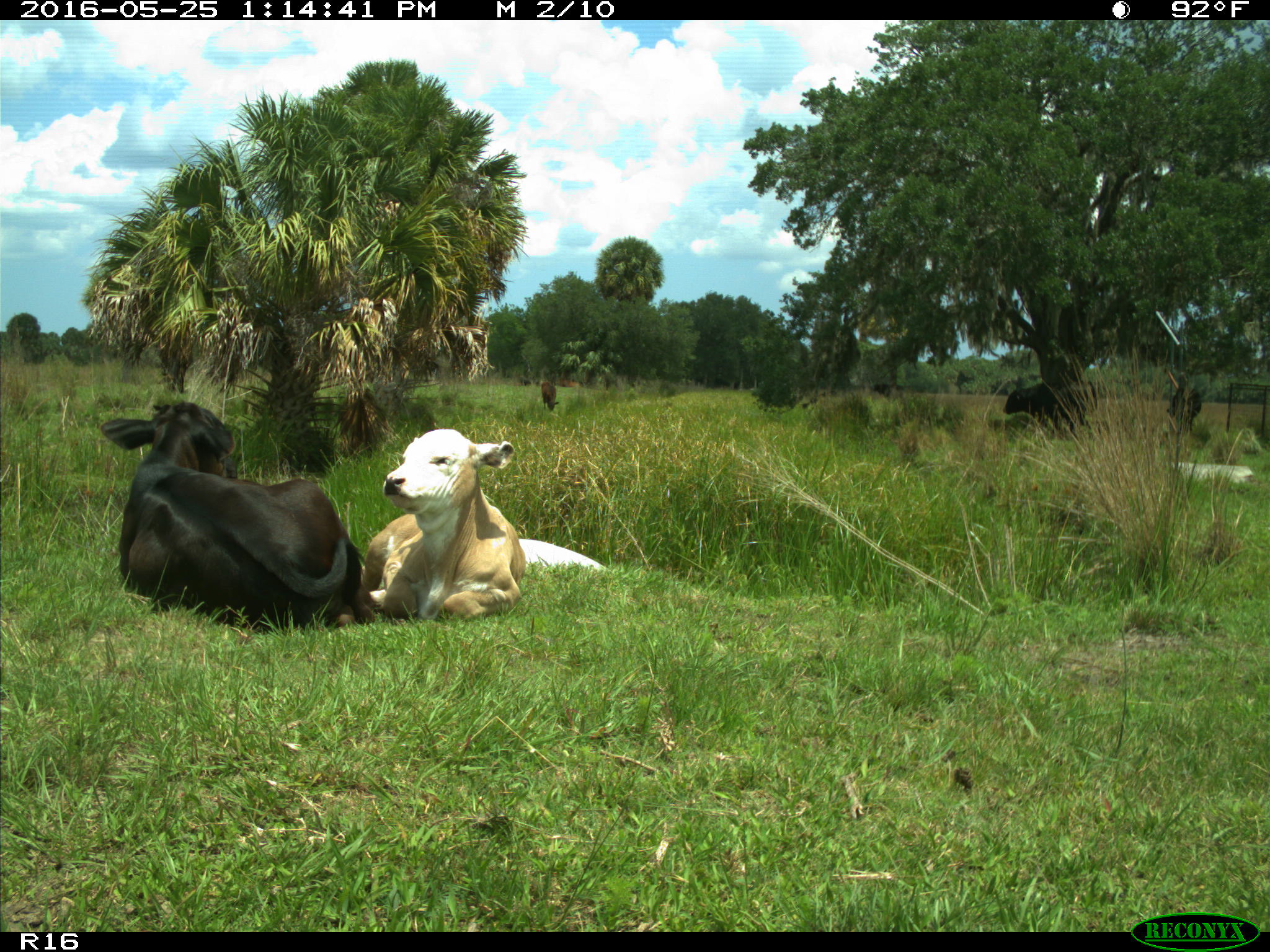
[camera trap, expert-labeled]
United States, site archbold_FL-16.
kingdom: Animalia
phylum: Chordata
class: Mammalia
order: Artiodactyla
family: Bovidae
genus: Bos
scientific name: Bos taurus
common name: domestic cow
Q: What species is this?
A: Bos taurus (domestic cow).